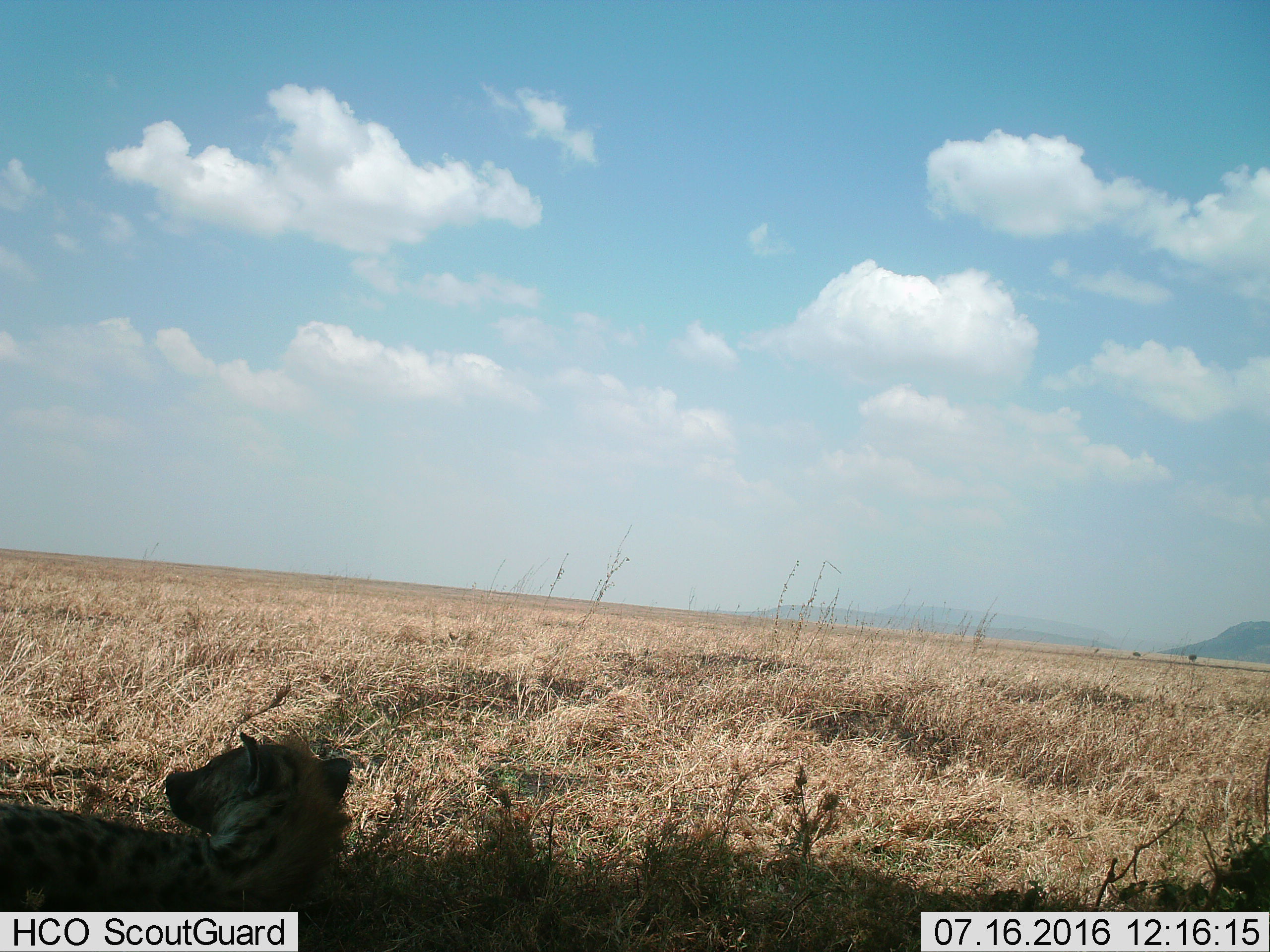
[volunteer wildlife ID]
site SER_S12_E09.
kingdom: Animalia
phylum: Chordata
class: Mammalia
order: Carnivora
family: Hyaenidae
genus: Crocuta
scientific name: Crocuta crocuta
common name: spotted hyena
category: hyenaspotted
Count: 1.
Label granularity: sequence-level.